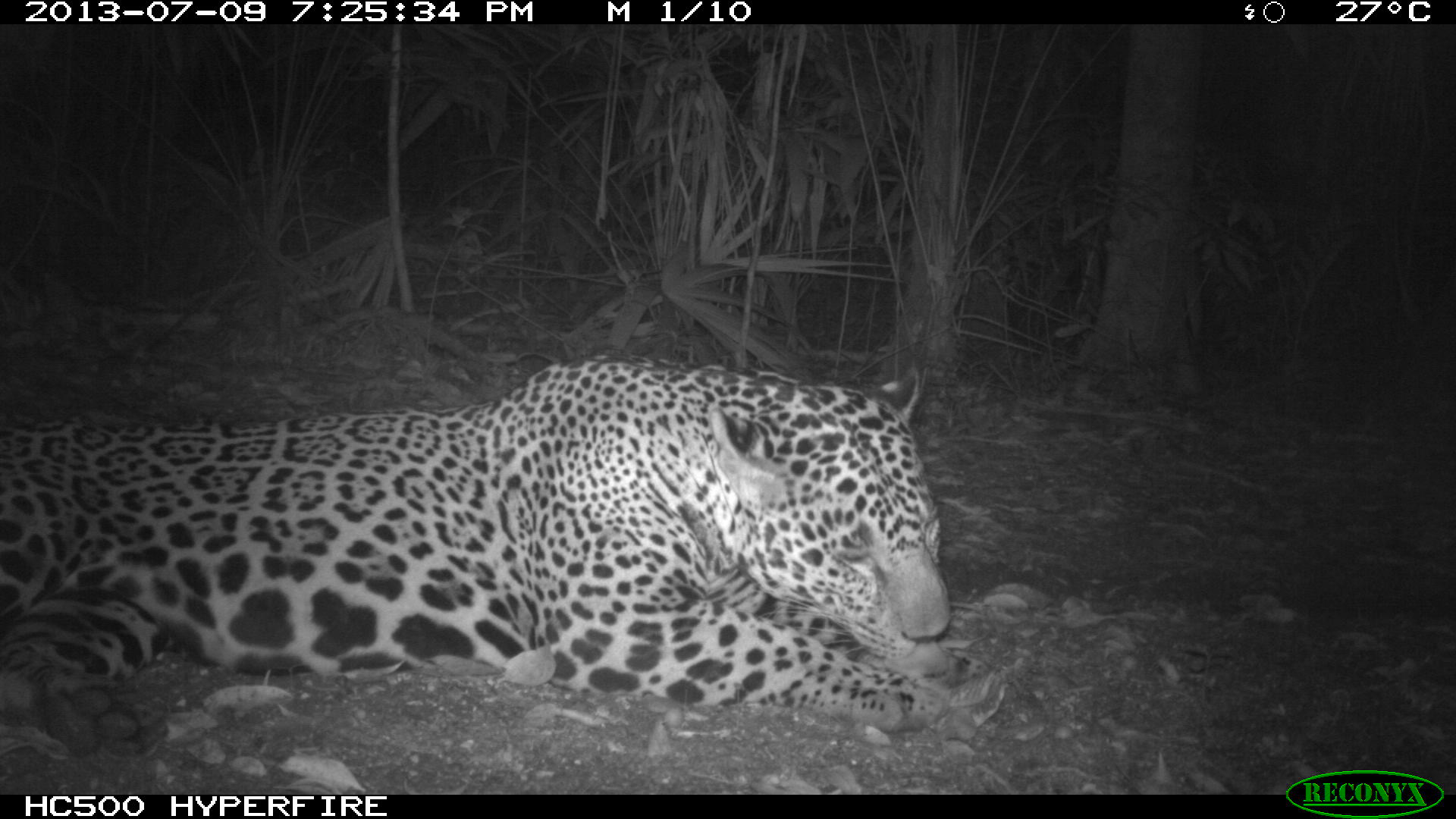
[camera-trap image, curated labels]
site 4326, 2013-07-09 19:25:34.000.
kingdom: Animalia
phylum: Chordata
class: Mammalia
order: Carnivora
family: Felidae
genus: Panthera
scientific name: Panthera onca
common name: jaguar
Panthera onca (jaguar), count 1, sex male.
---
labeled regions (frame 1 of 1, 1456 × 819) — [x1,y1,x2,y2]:
panthera onca: [0,352,980,756]